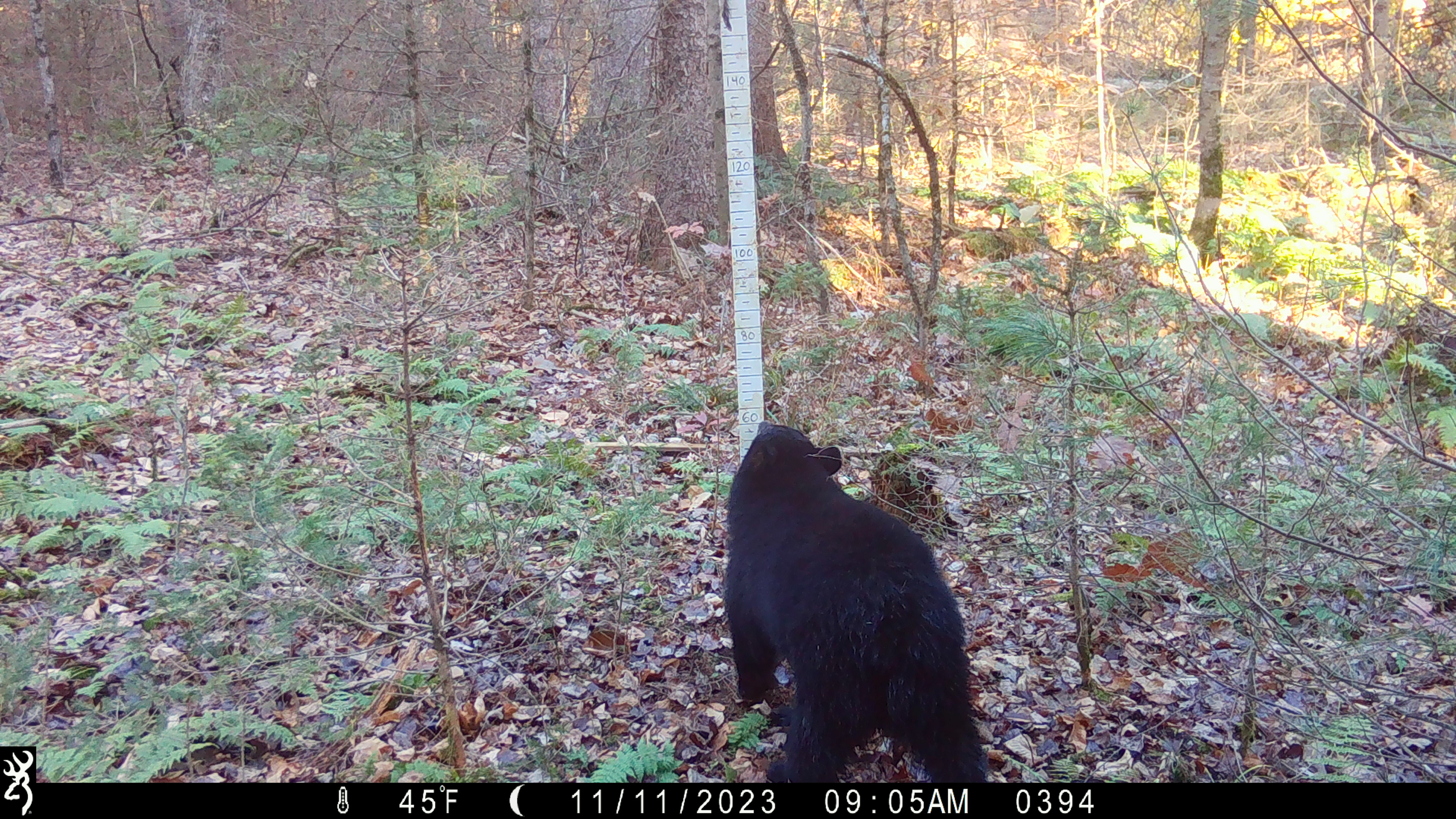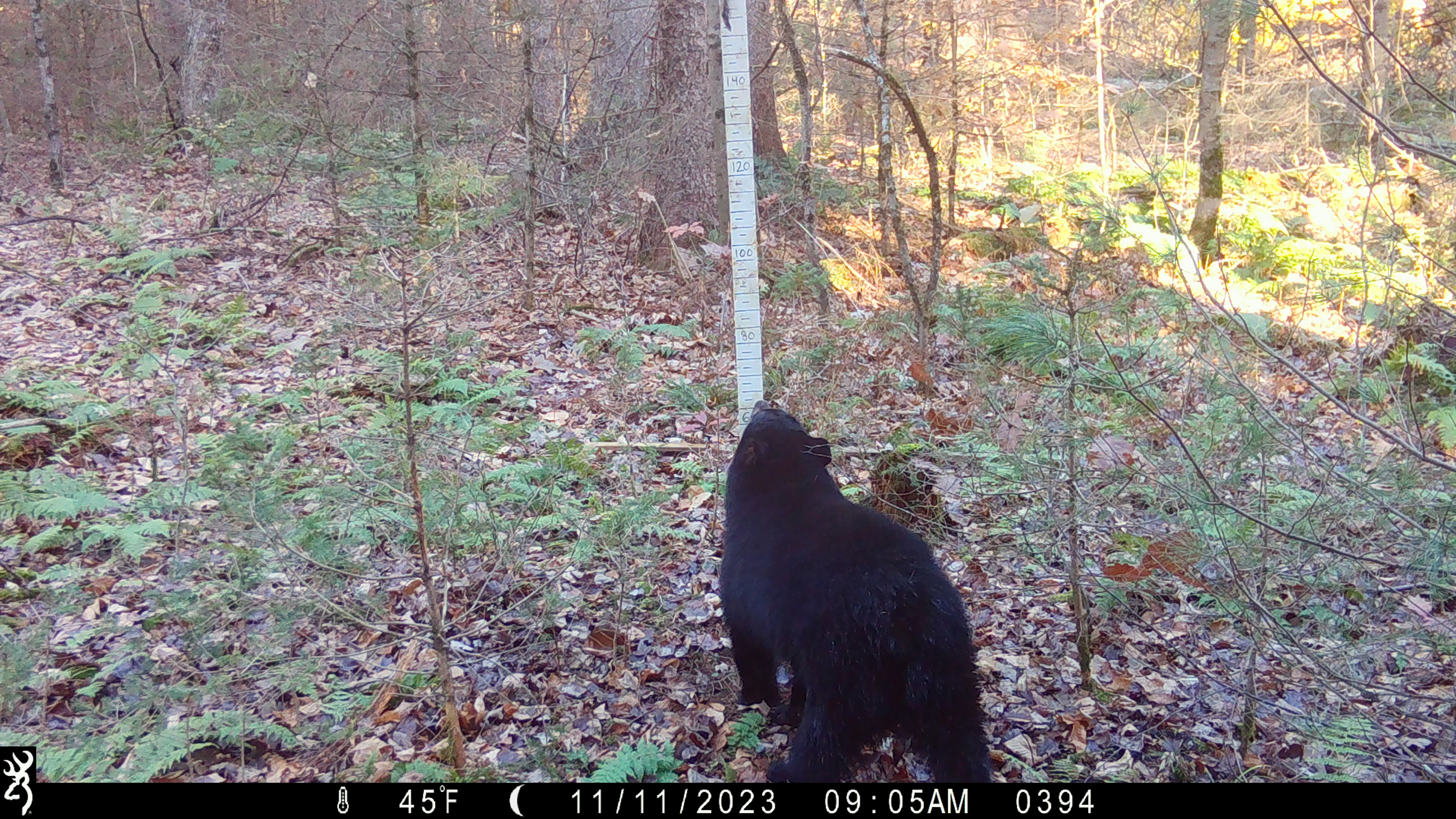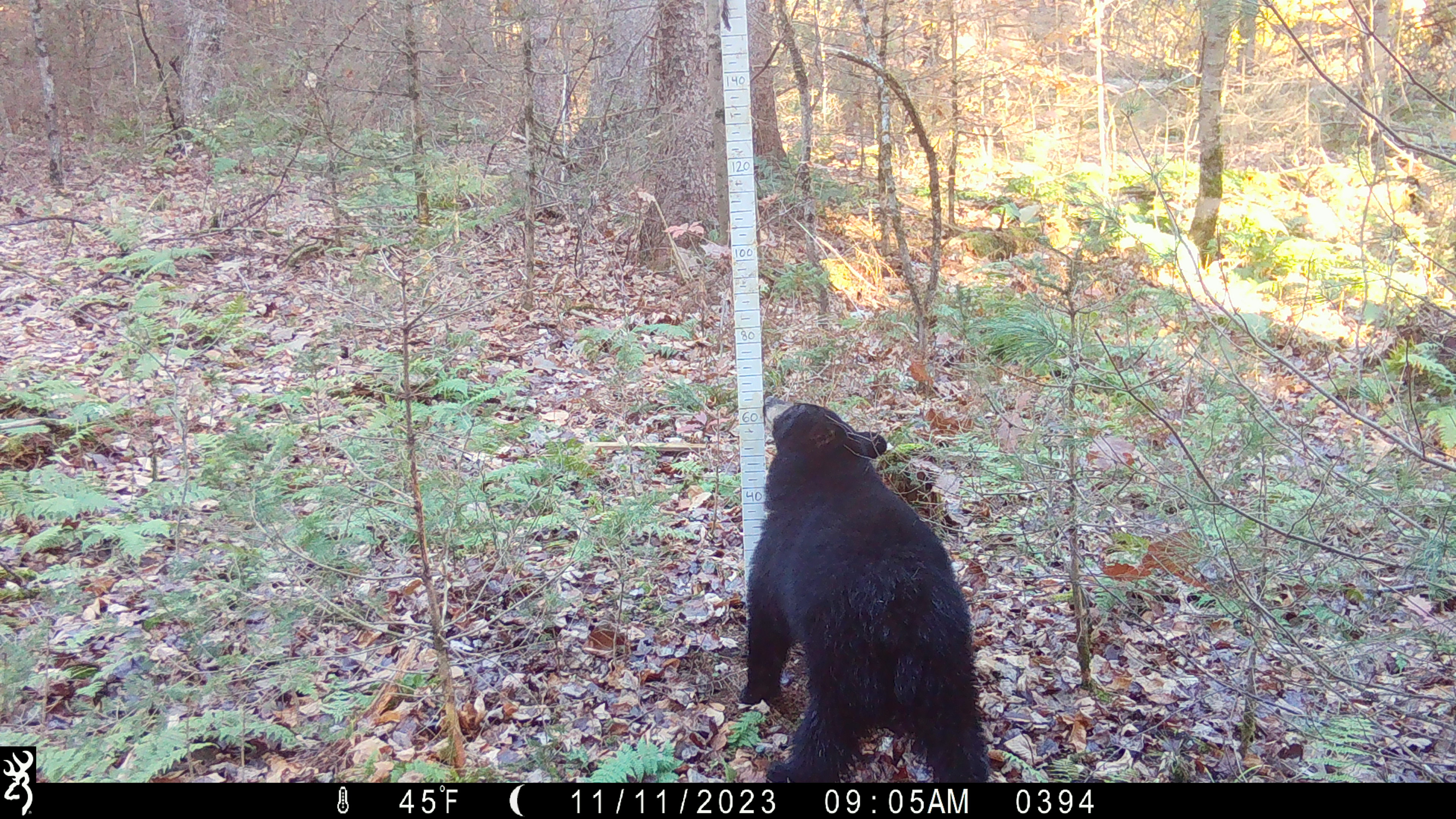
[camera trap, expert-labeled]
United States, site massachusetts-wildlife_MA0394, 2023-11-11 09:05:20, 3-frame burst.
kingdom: Animalia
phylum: Chordata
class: Mammalia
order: Carnivora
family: Ursidae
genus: Ursus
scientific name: Ursus americanus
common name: black bear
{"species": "black bear (Ursus americanus)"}